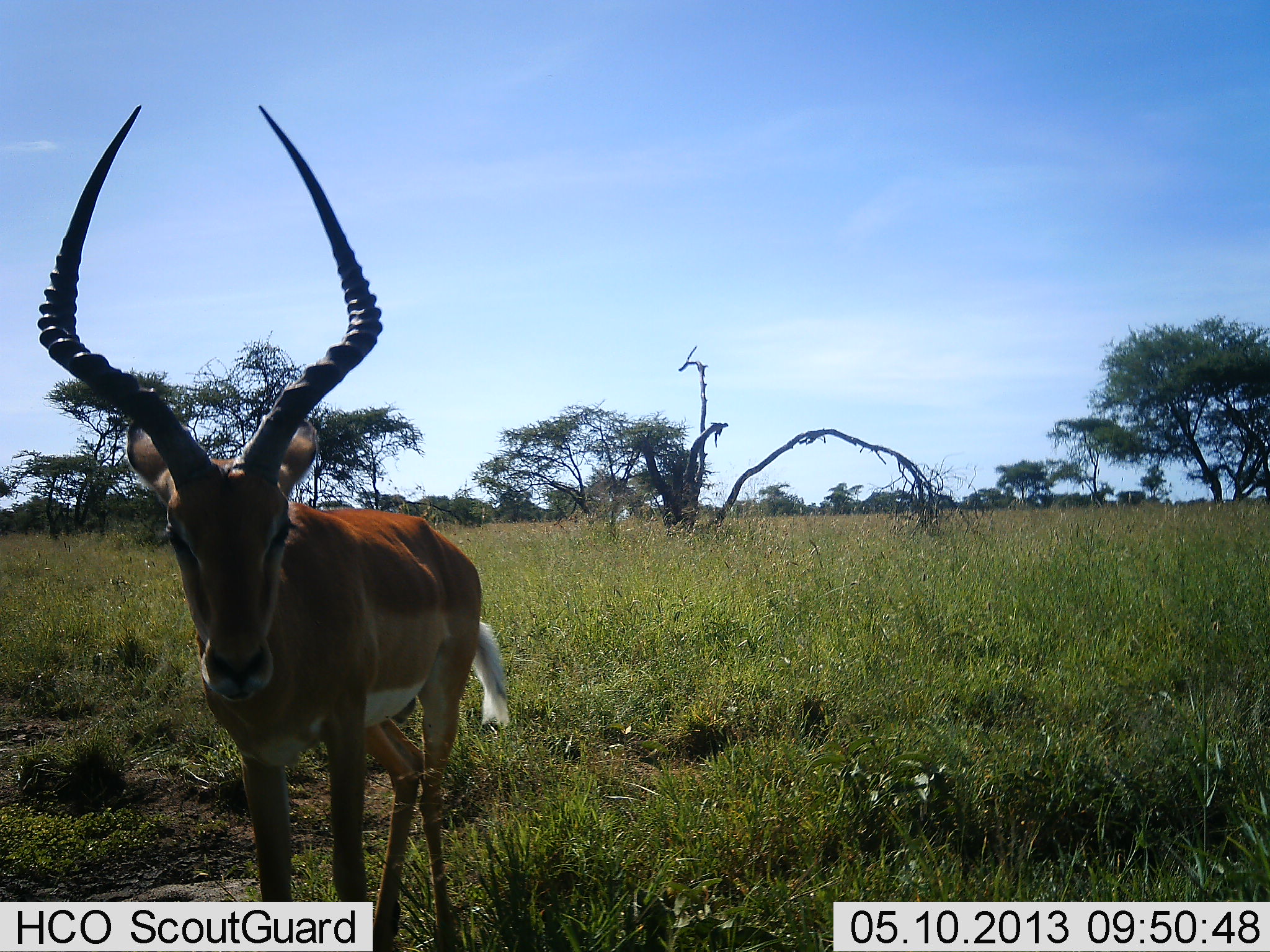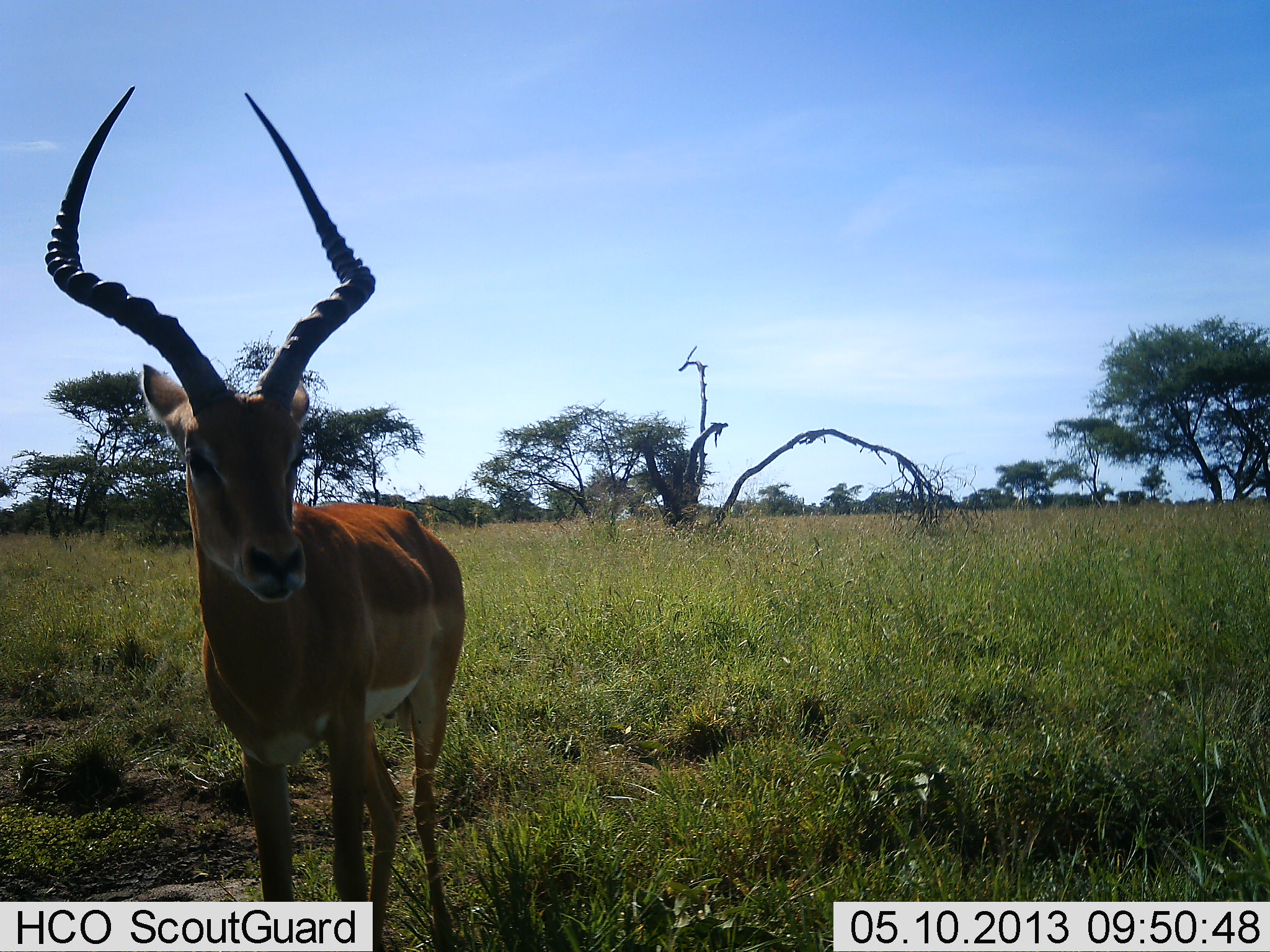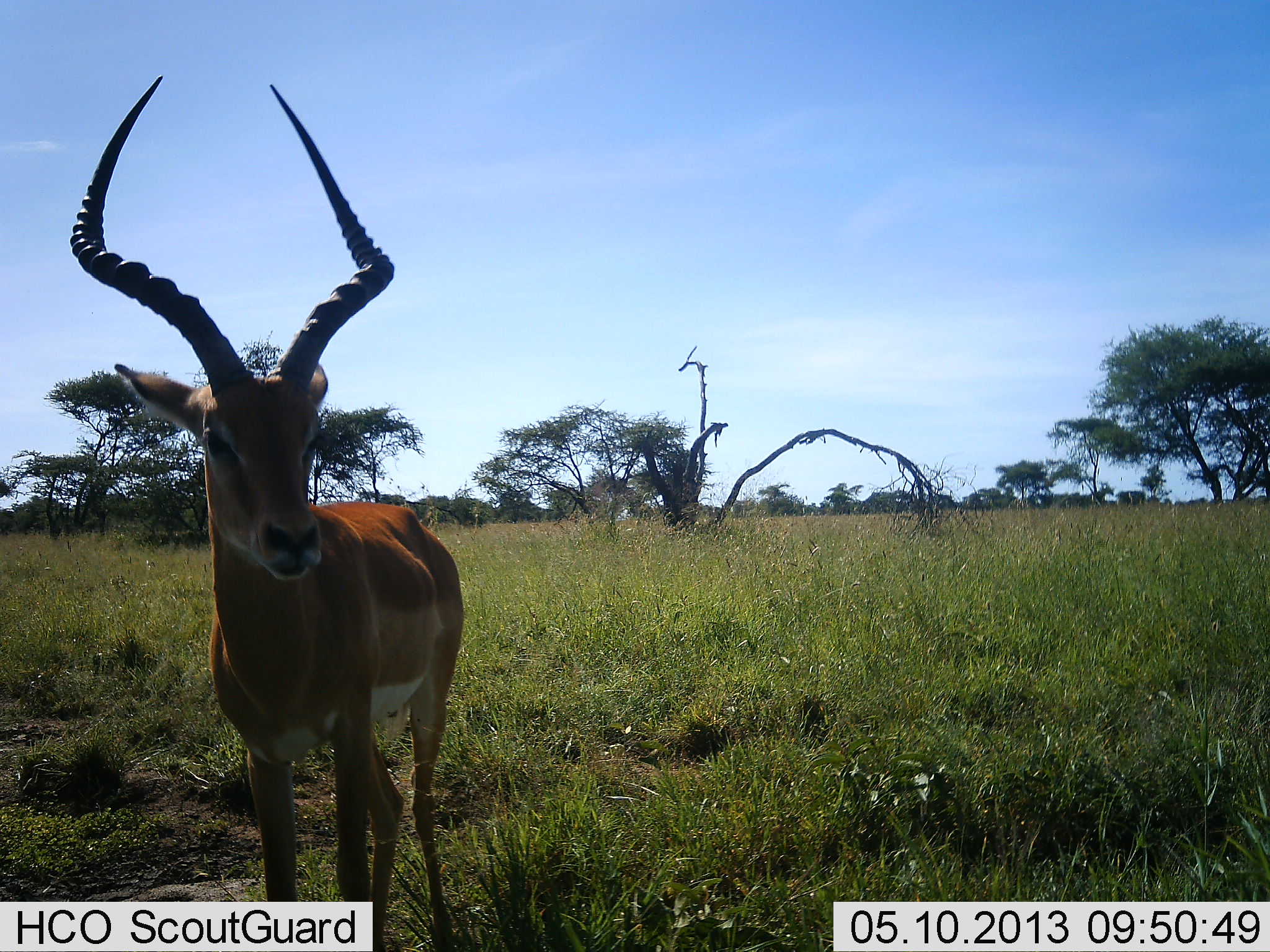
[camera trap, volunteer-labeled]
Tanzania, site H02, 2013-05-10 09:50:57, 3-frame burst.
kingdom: Animalia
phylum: Chordata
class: Mammalia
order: Artiodactyla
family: Bovidae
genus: Aepyceros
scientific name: Aepyceros melampus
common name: impala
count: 1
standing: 100%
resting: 0%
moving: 0%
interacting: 0%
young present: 0%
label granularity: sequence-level